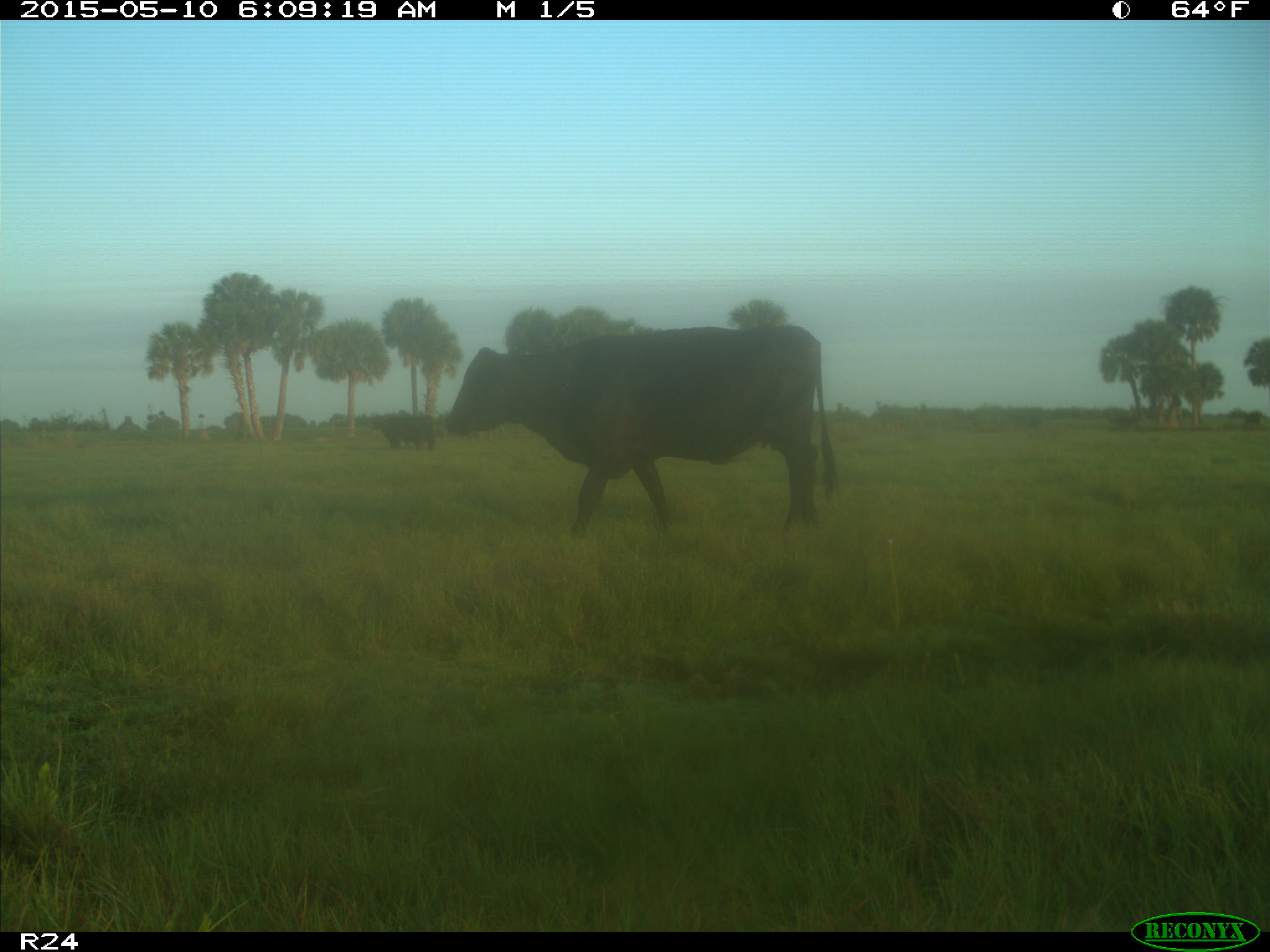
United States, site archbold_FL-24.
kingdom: Animalia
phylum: Chordata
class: Mammalia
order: Artiodactyla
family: Bovidae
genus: Bos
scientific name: Bos taurus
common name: domestic cow